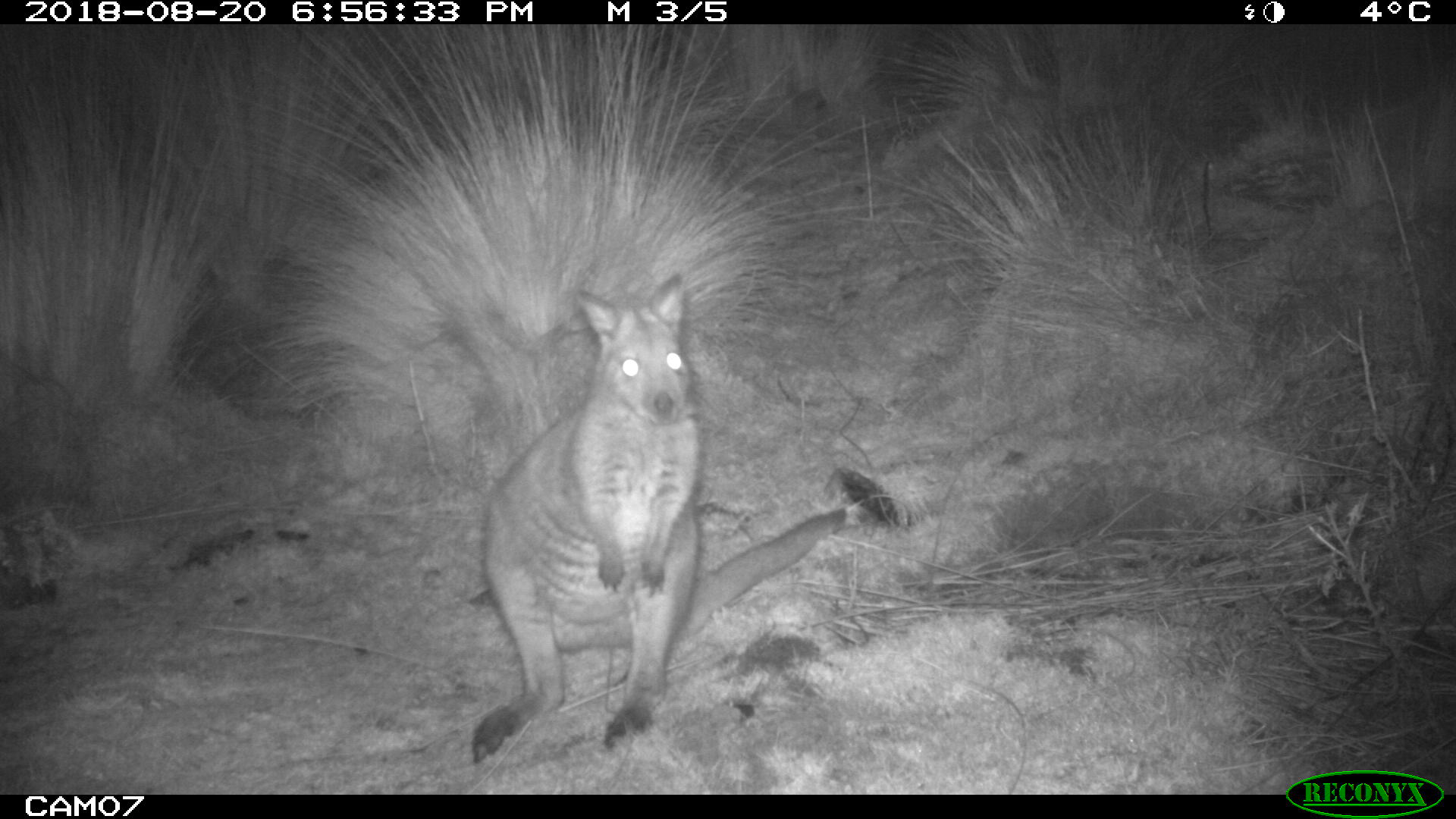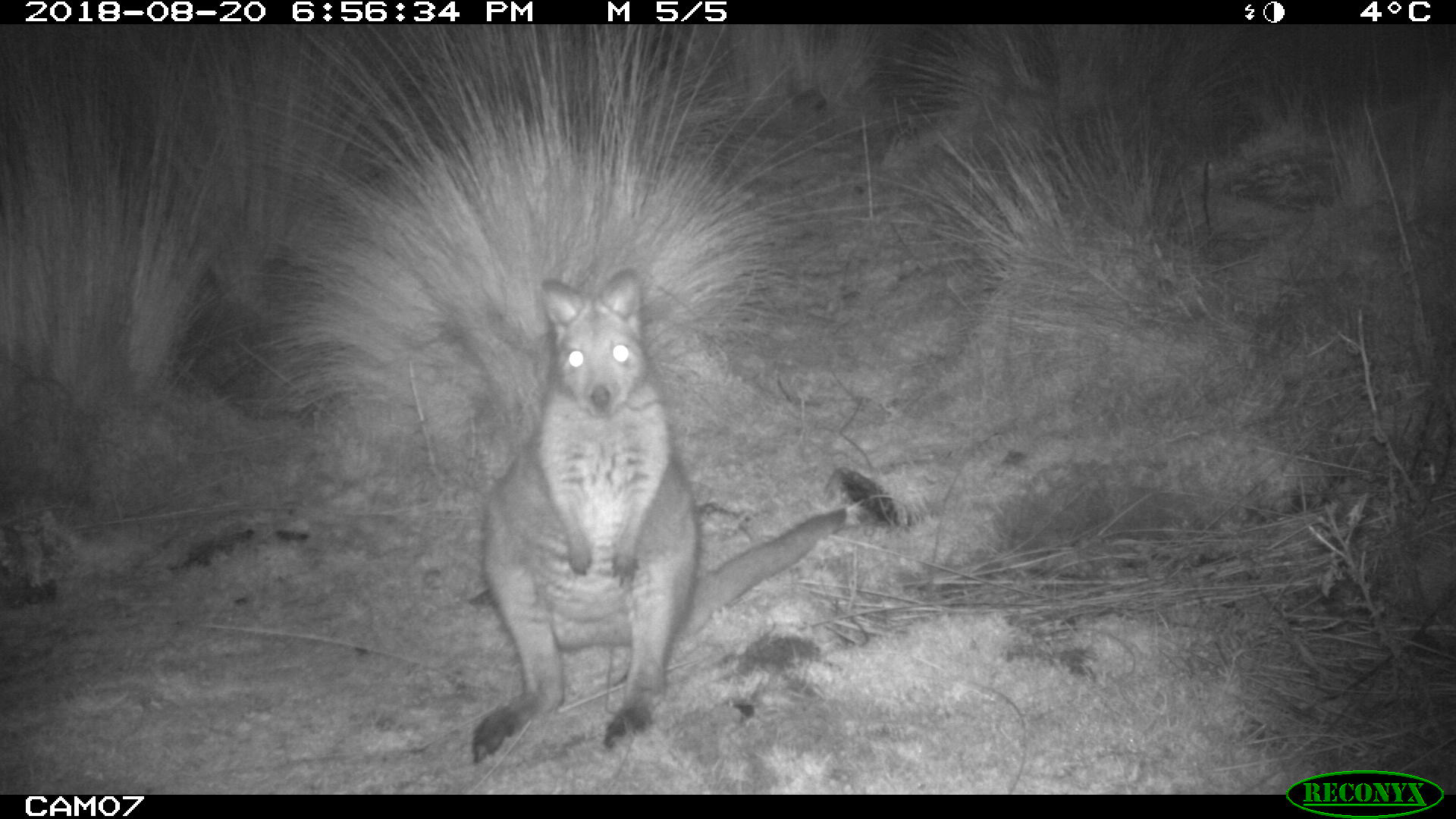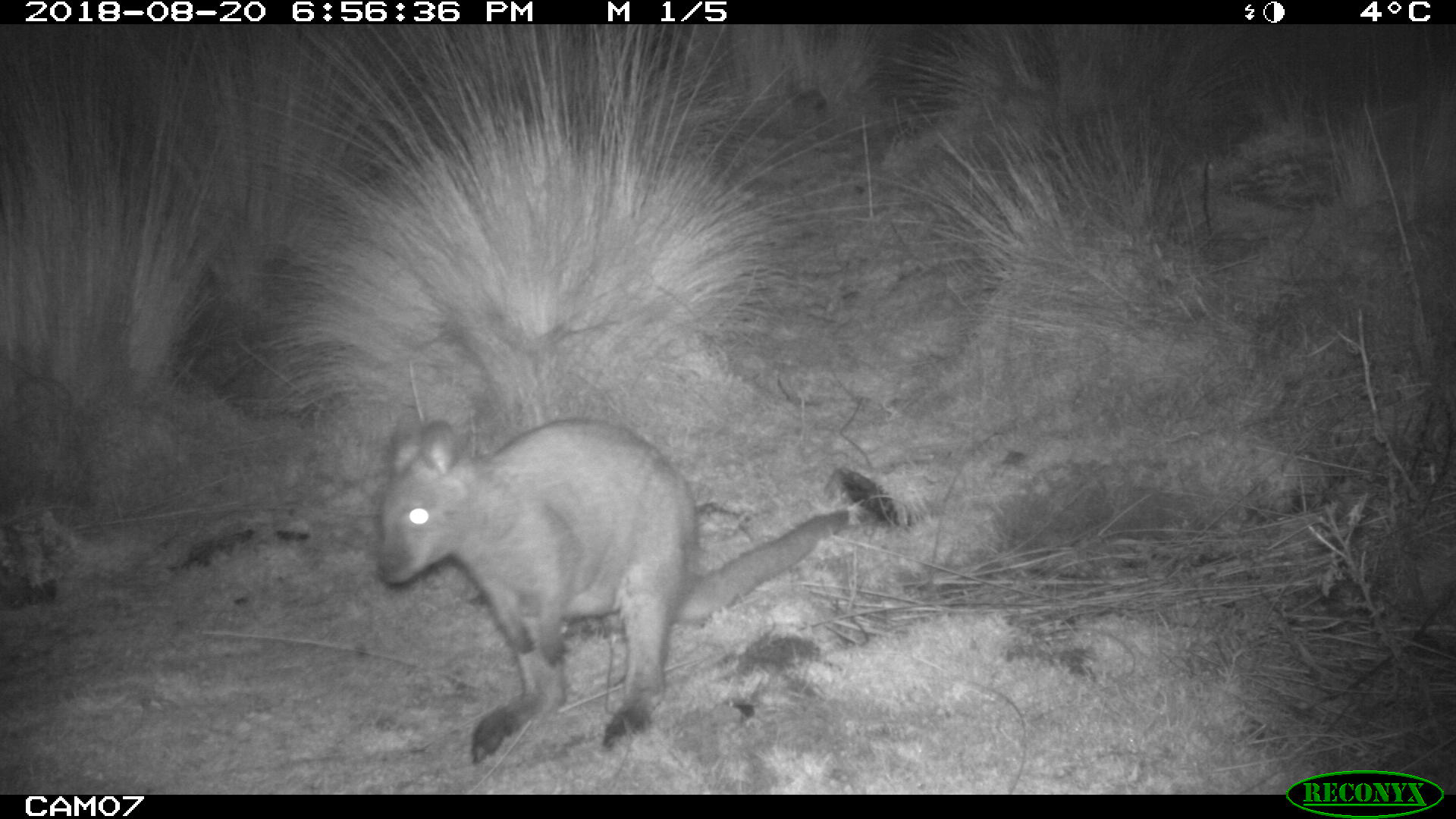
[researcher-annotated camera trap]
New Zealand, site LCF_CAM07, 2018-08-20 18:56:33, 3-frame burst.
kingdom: Animalia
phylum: Chordata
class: Mammalia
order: Diprotodontia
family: Macropodidae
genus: Notamacropus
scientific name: Notamacropus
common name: wallaby